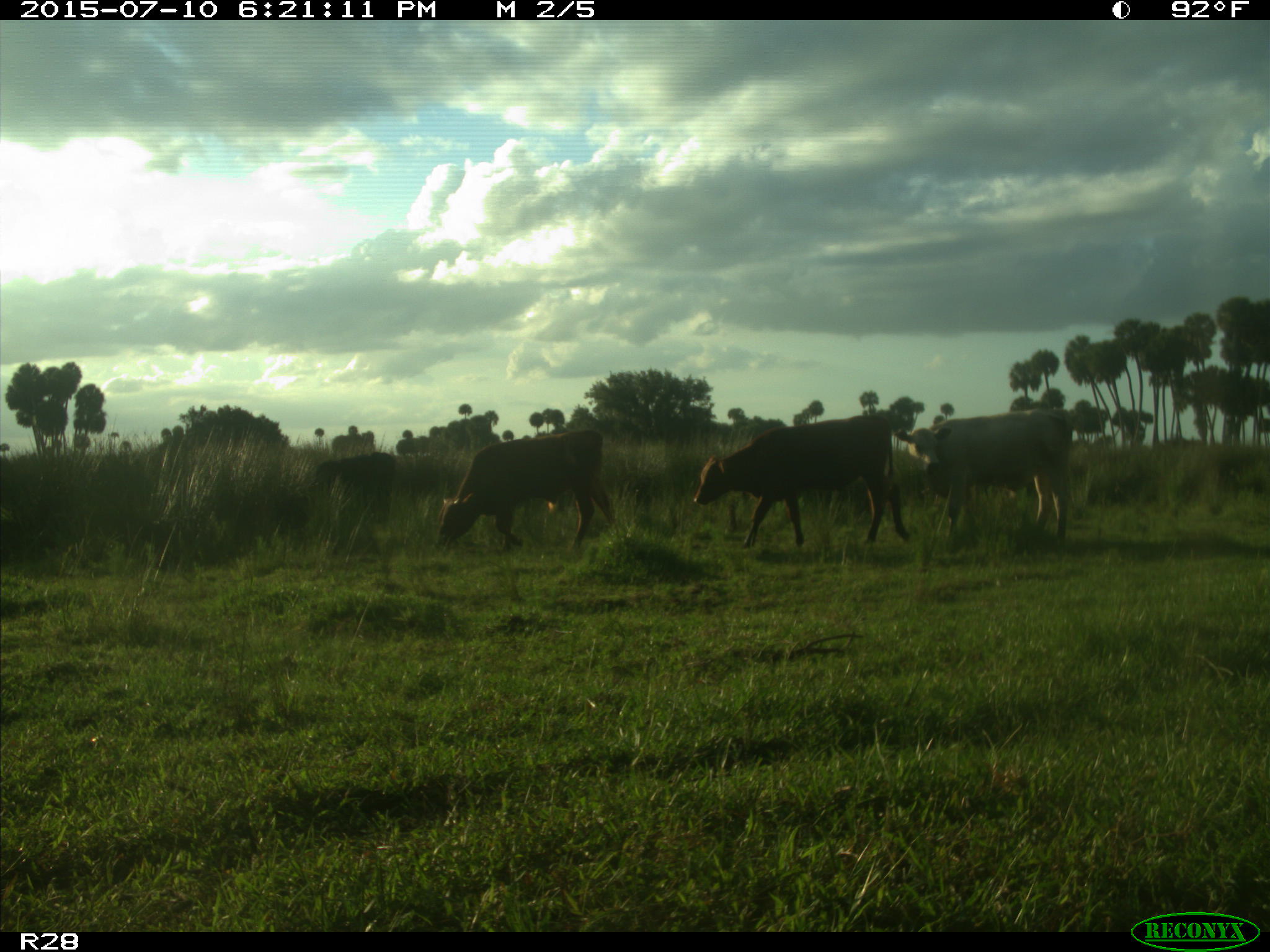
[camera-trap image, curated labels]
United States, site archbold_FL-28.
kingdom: Animalia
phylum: Chordata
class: Mammalia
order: Artiodactyla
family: Bovidae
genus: Bos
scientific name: Bos taurus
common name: domestic cow